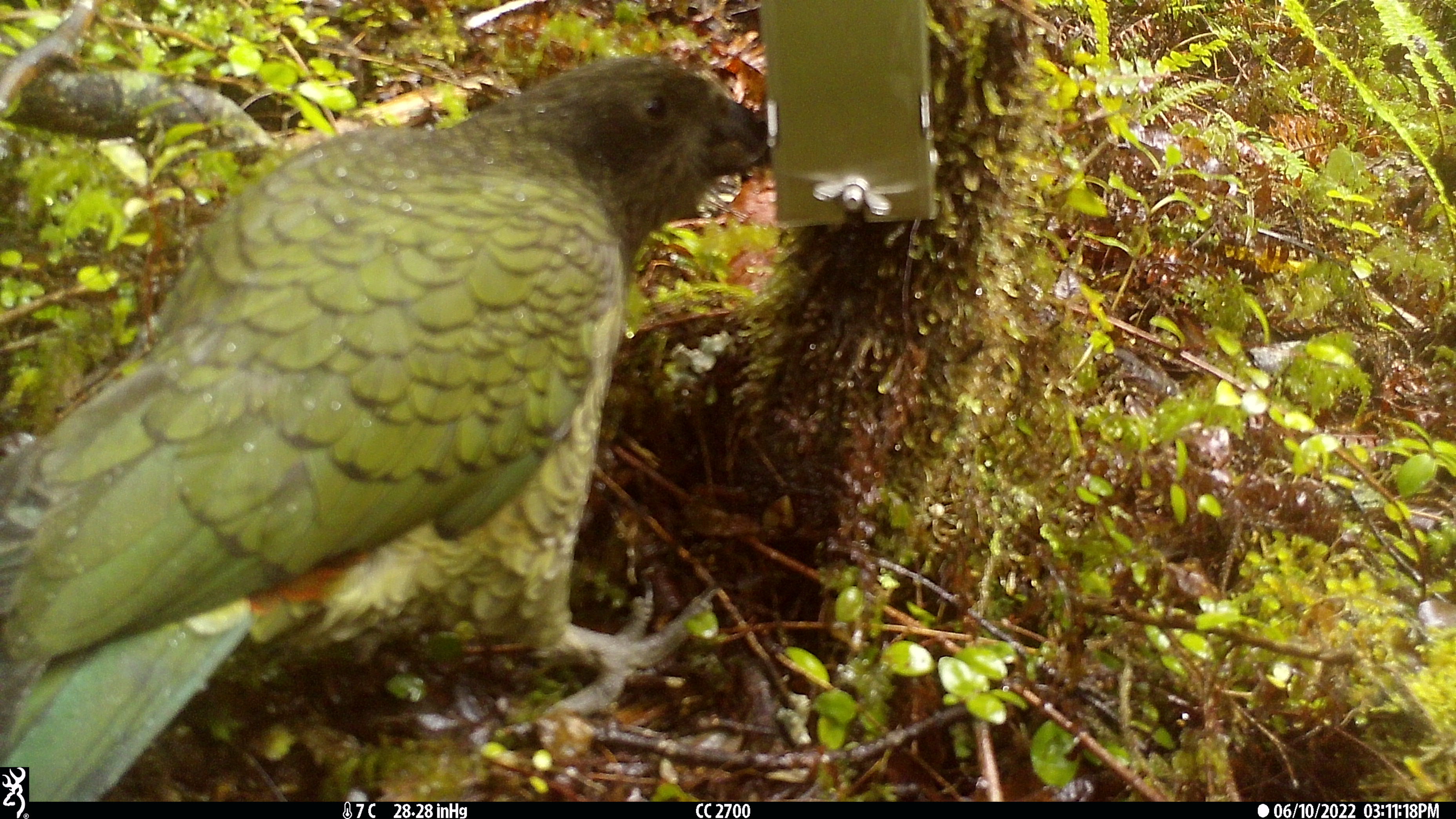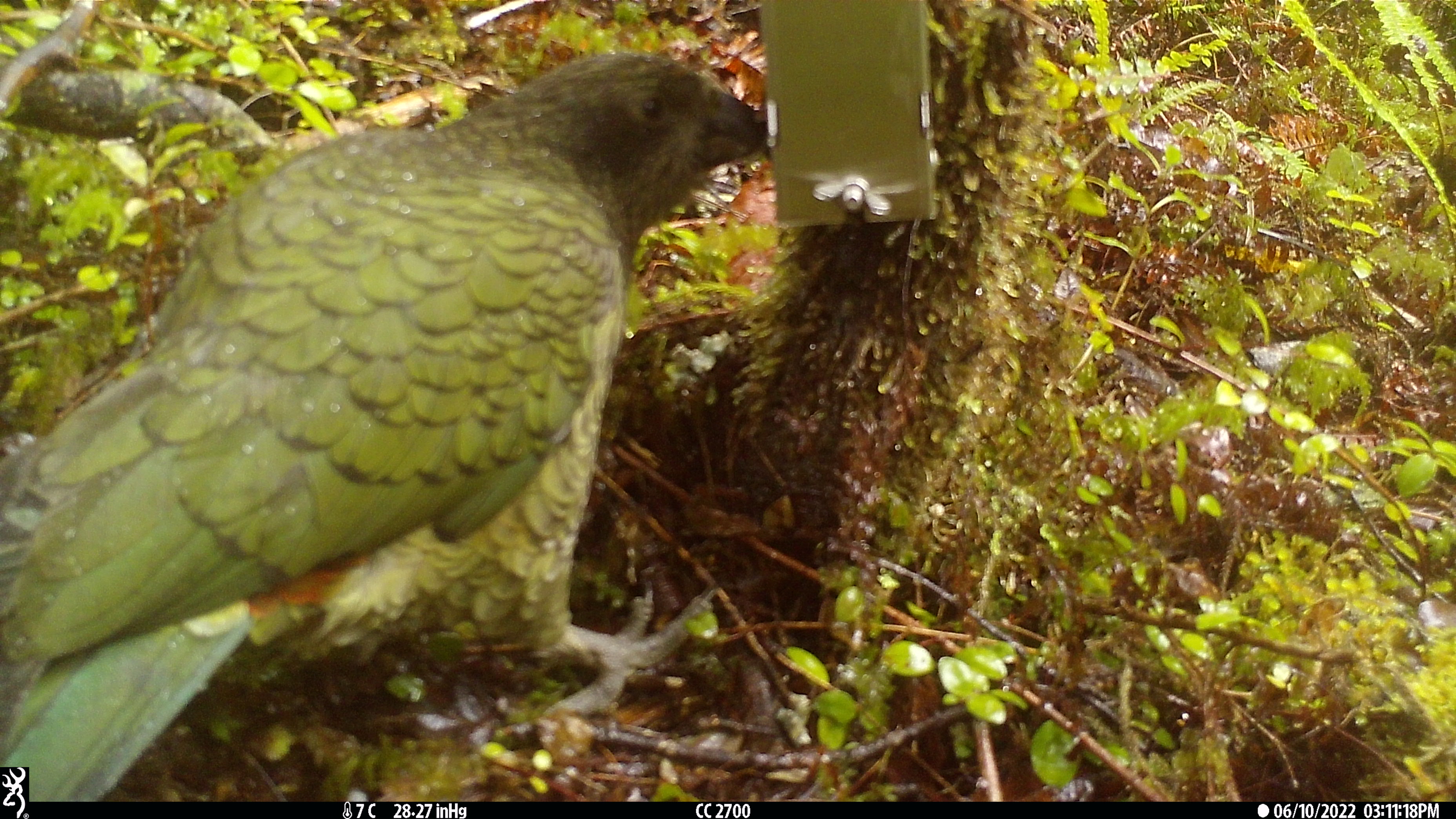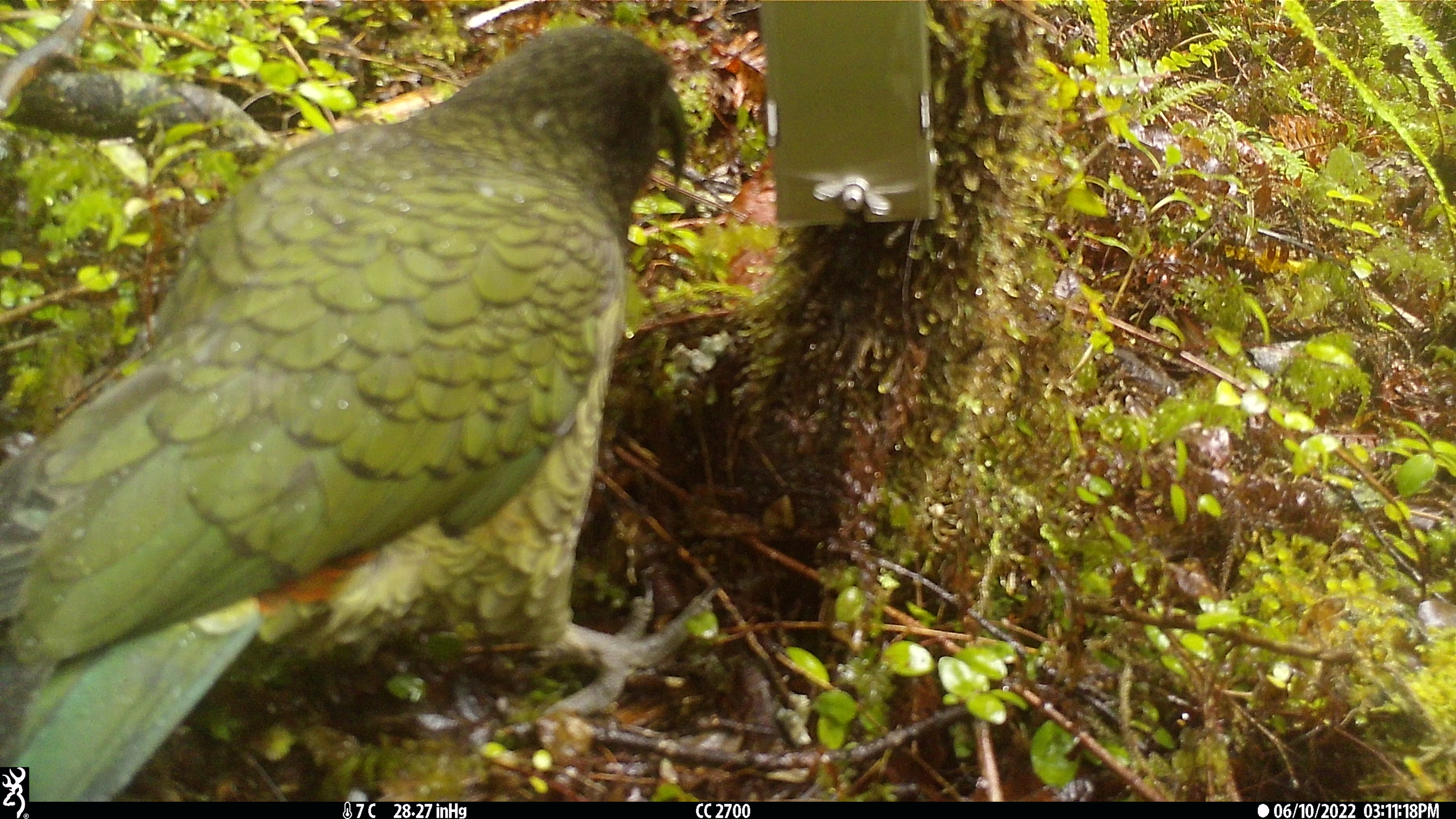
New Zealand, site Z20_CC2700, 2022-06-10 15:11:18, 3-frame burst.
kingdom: Animalia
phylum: Chordata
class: Aves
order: Psittaciformes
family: Strigopidae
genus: Nestor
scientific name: Nestor notabilis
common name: kea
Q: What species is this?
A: Kea (Nestor notabilis).